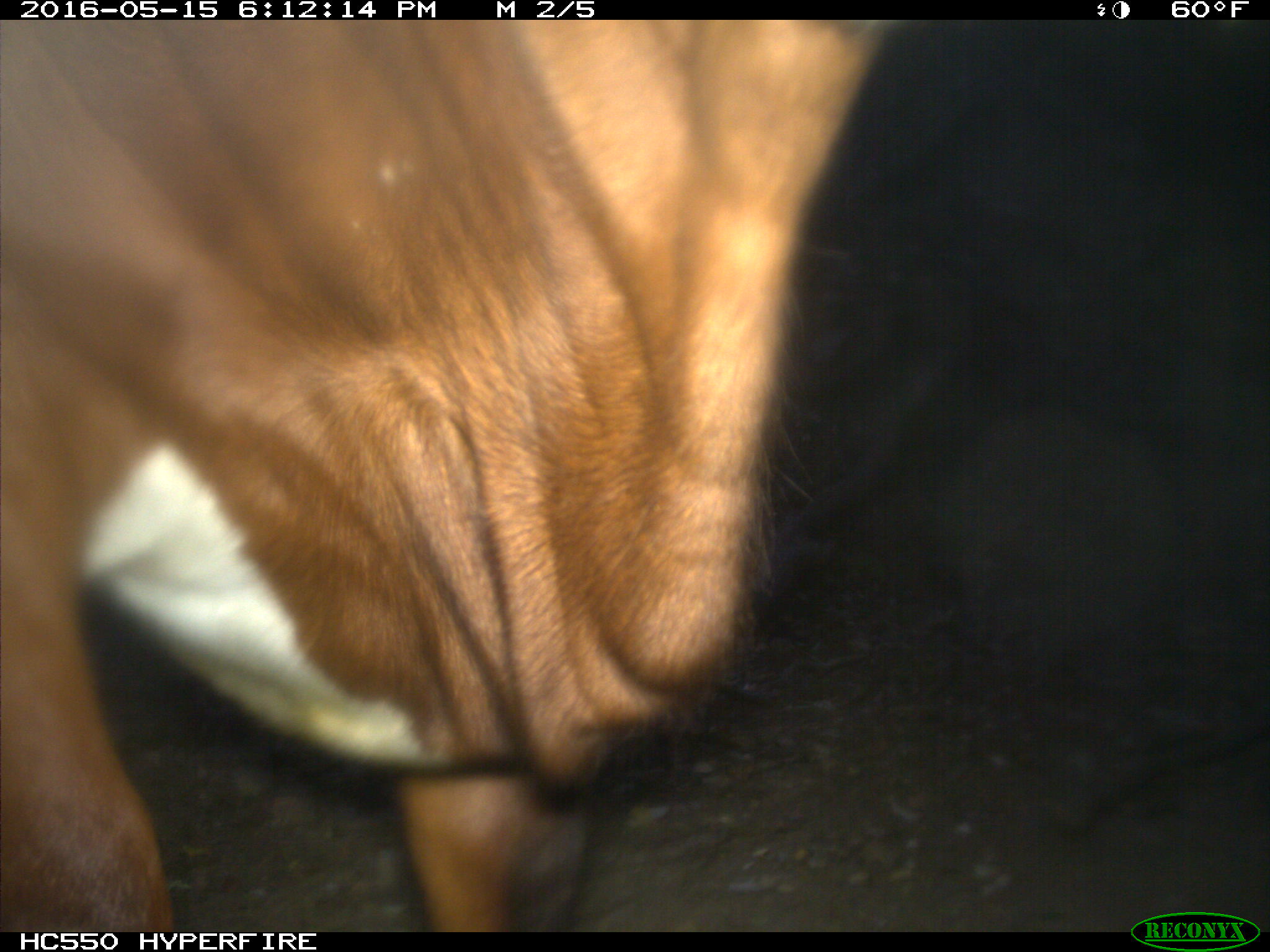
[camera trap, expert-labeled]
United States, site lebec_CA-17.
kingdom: Animalia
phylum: Chordata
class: Mammalia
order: Artiodactyla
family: Bovidae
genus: Bos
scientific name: Bos taurus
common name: domestic cow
Bos taurus (domestic cow).